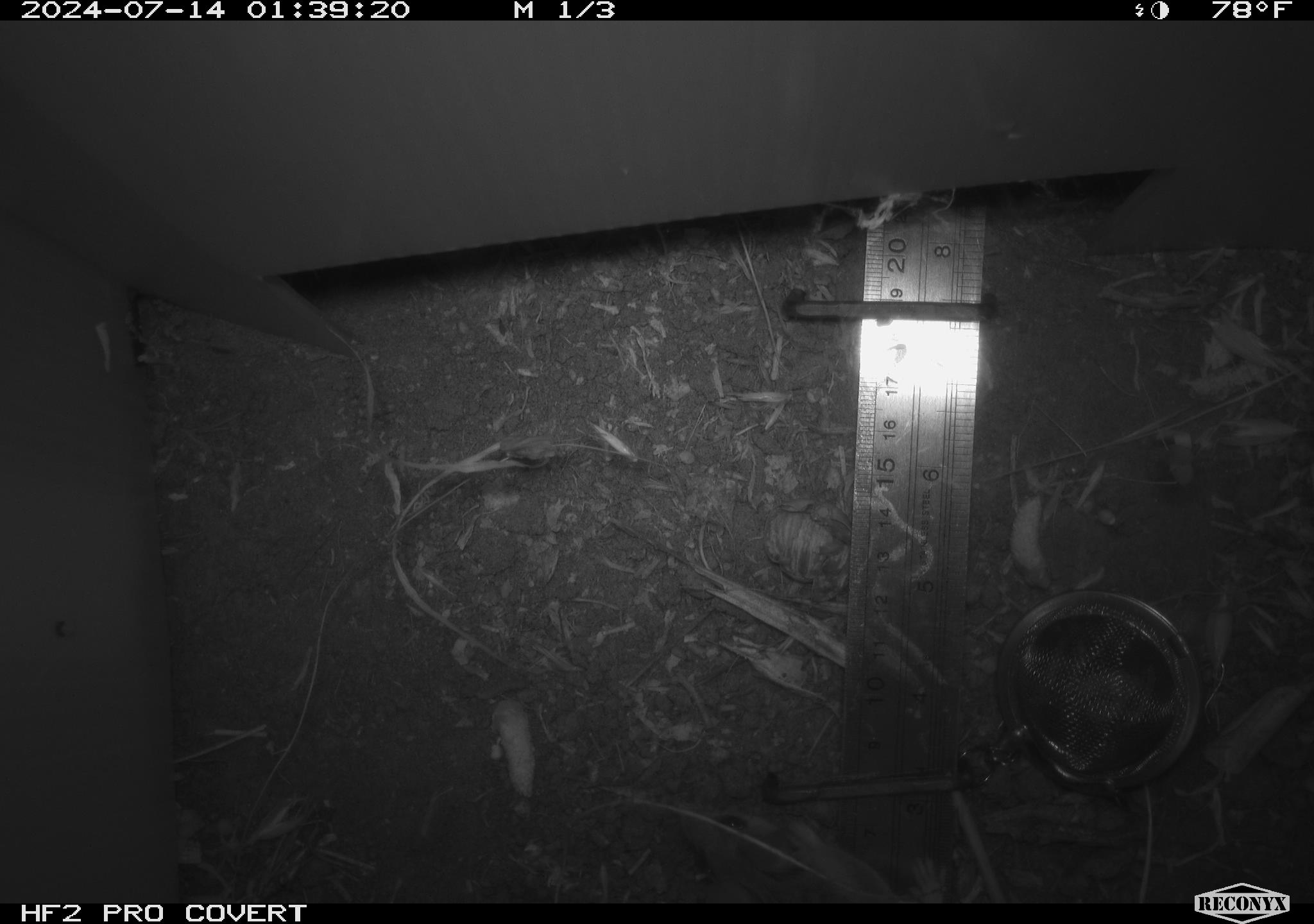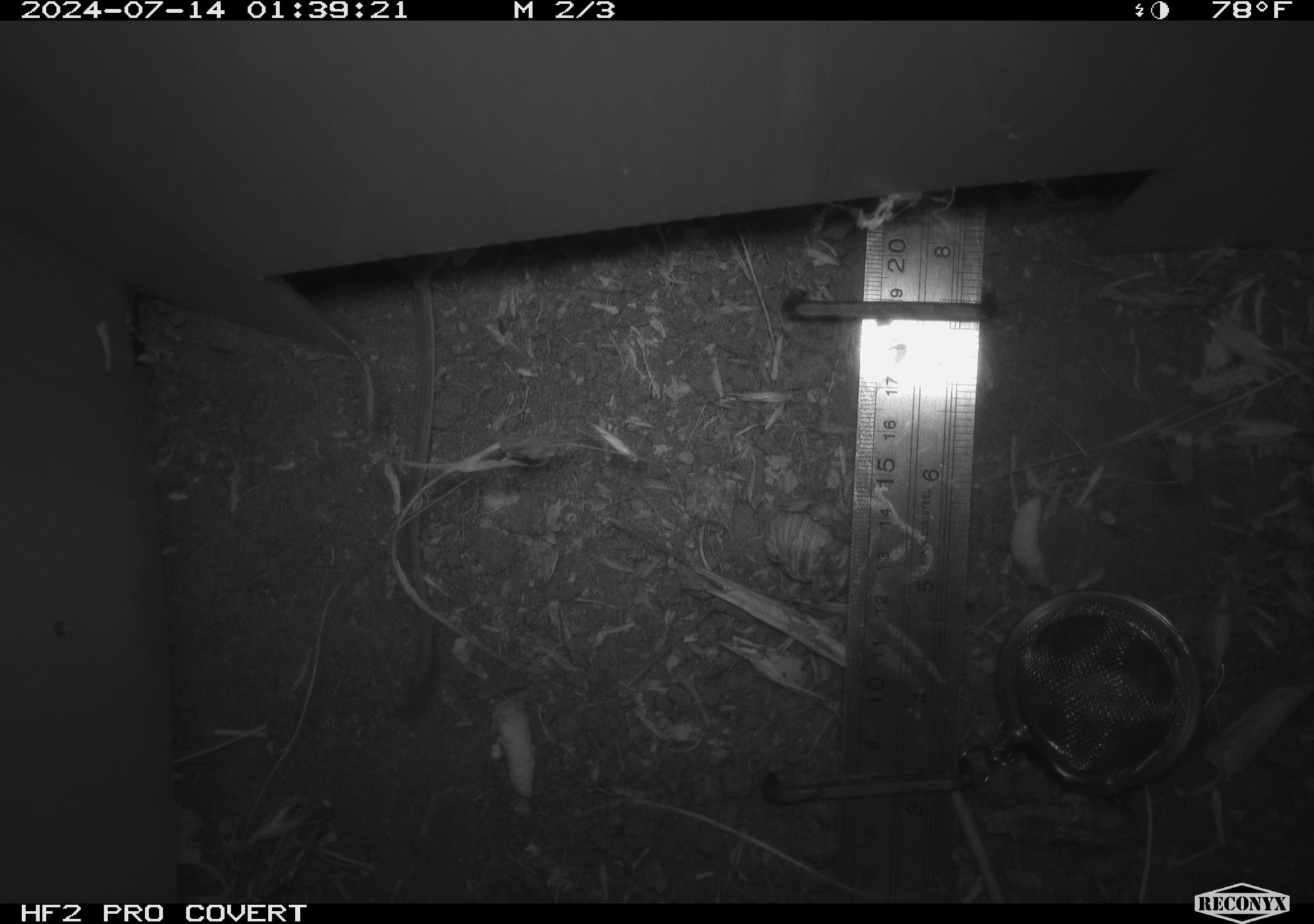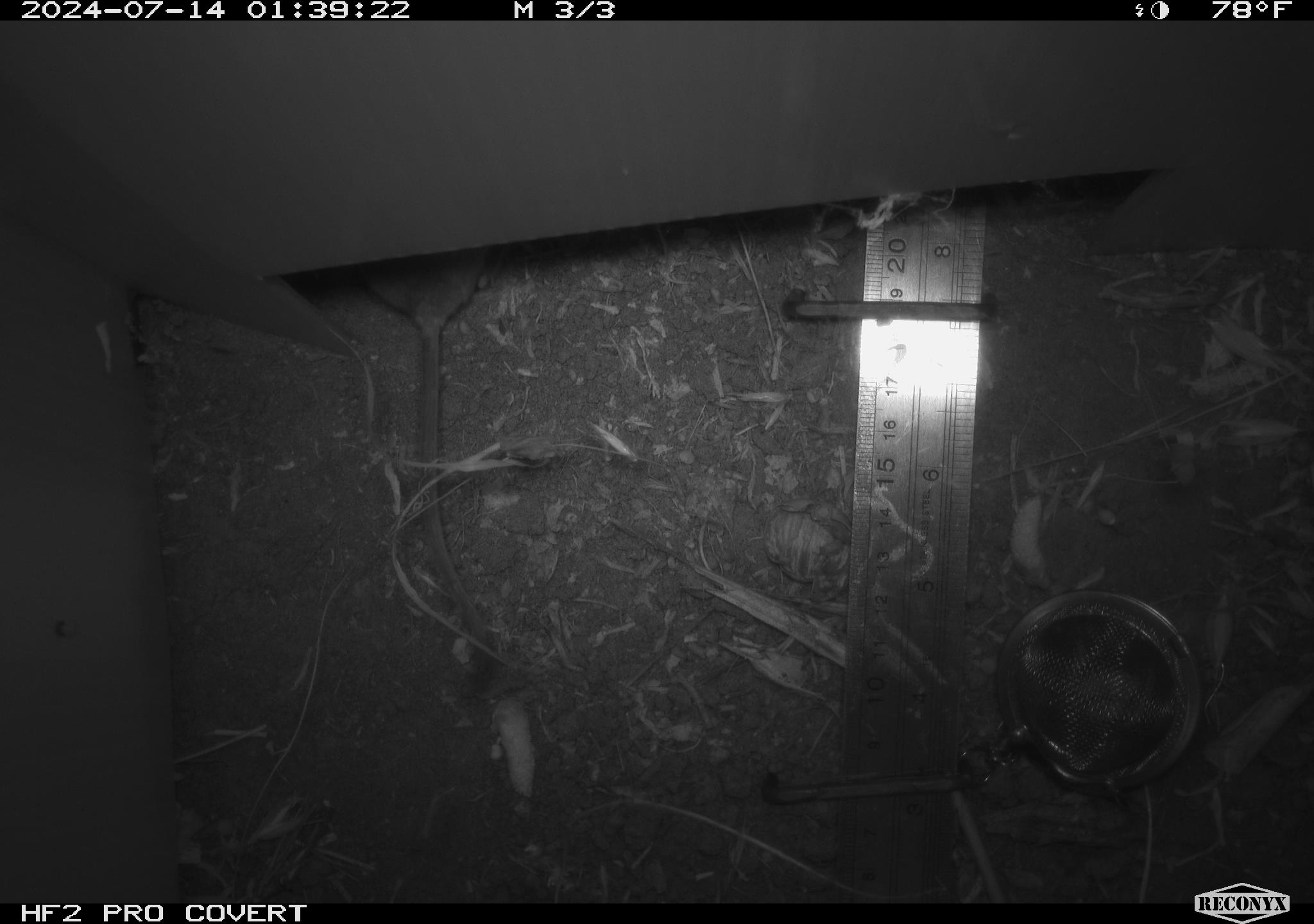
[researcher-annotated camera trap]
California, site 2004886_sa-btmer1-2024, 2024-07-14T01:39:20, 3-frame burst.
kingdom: Animalia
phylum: Chordata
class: Mammalia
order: Rodentia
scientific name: Rodentia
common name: mouse species